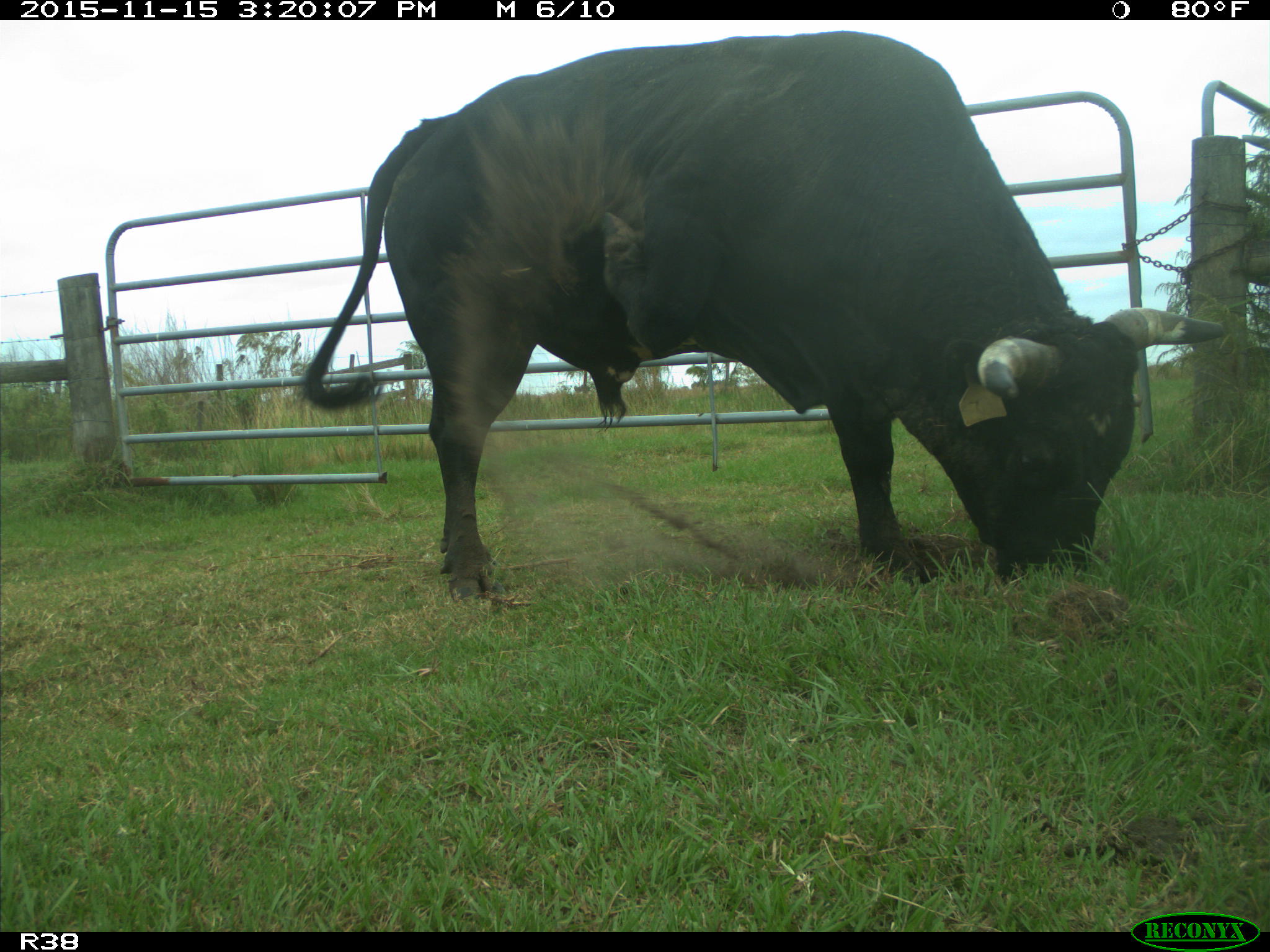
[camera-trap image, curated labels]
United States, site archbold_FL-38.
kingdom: Animalia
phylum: Chordata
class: Mammalia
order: Artiodactyla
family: Bovidae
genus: Bos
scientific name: Bos taurus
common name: domestic cow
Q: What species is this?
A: Bos taurus (domestic cow).